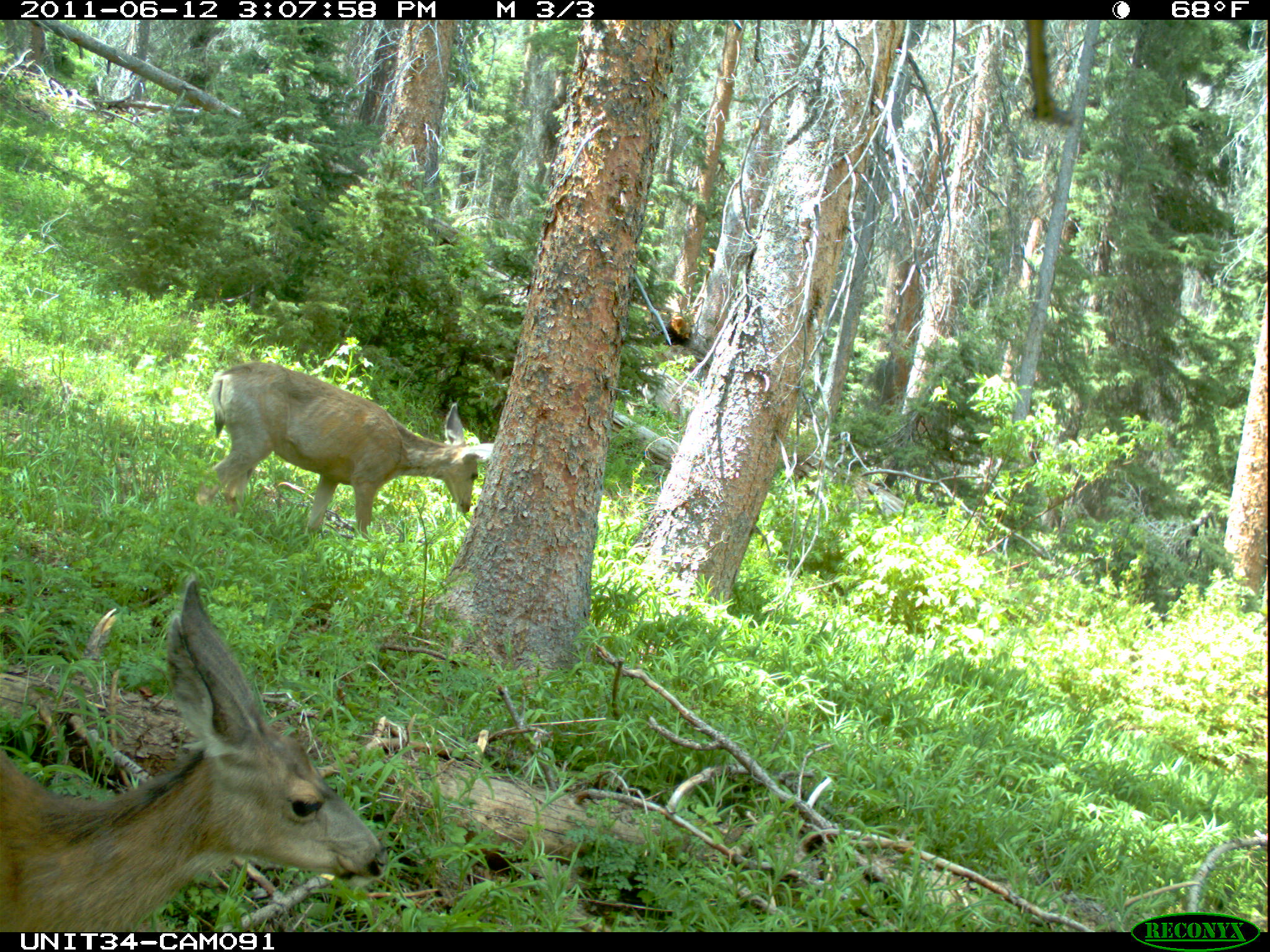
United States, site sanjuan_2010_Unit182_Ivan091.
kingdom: Animalia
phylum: Chordata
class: Mammalia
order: Artiodactyla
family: Cervidae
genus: Odocoileus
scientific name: Odocoileus hemionus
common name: mule deer